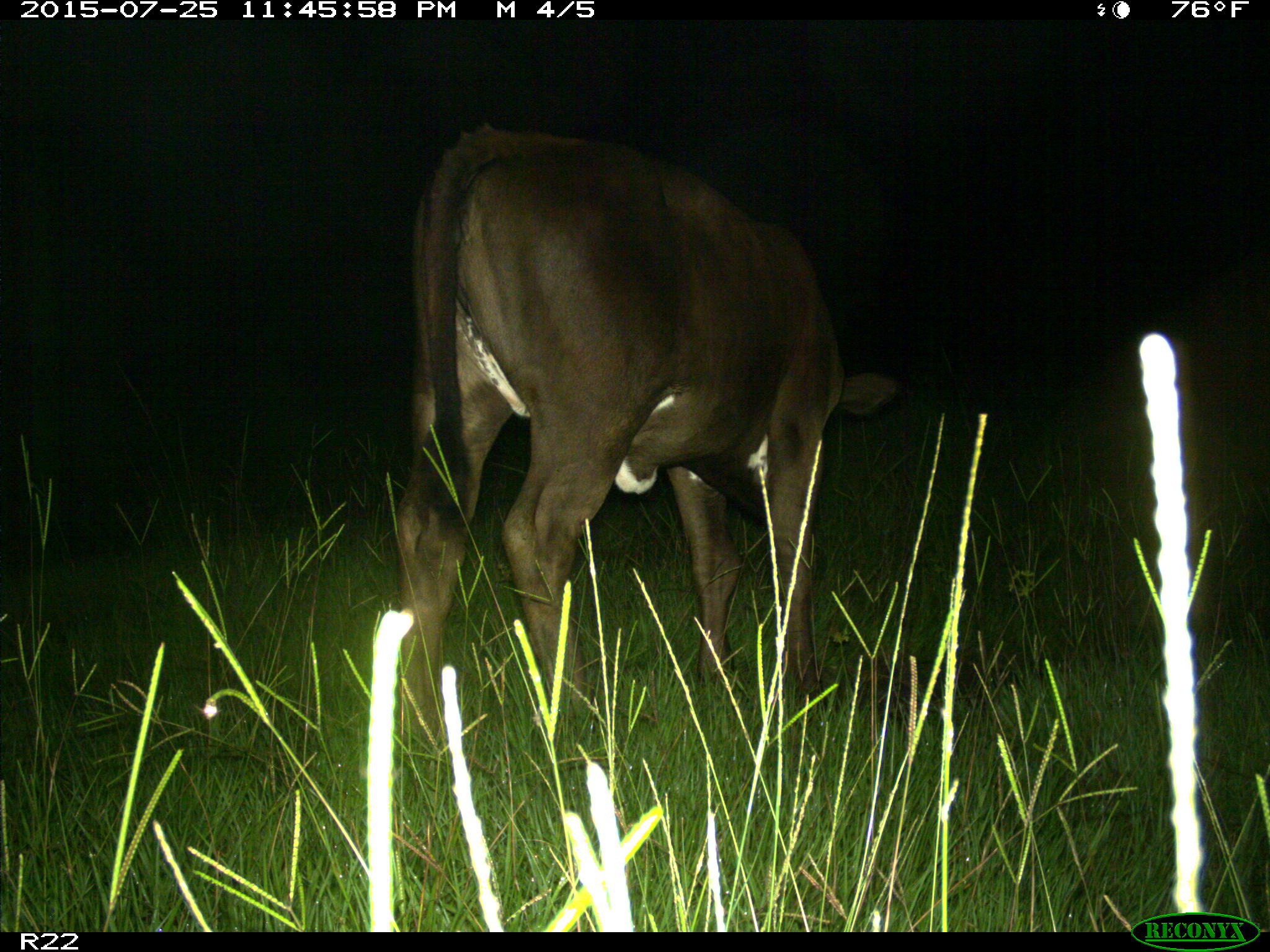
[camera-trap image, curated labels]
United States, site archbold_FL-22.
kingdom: Animalia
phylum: Chordata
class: Mammalia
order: Artiodactyla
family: Bovidae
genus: Bos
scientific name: Bos taurus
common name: domestic cow